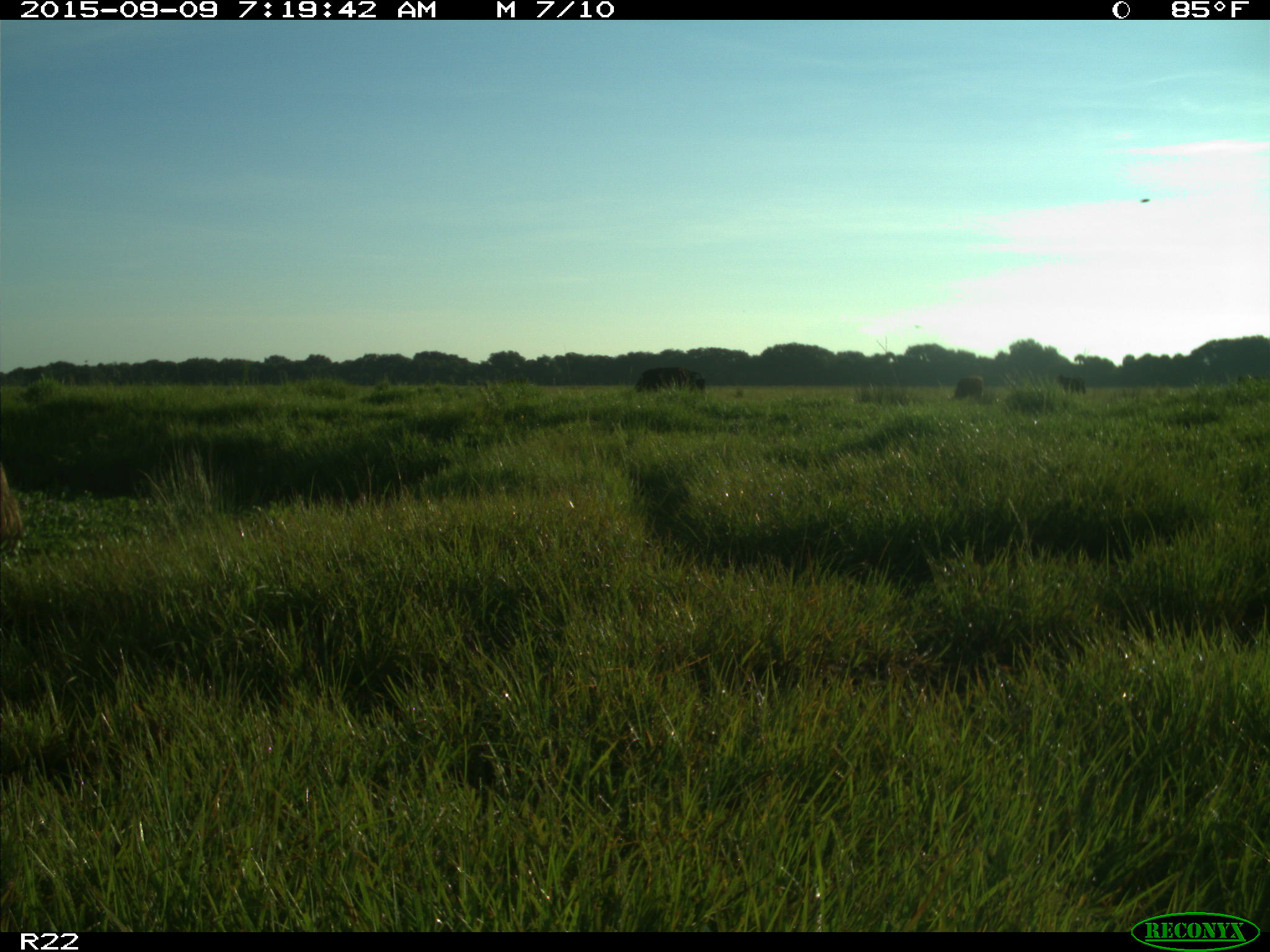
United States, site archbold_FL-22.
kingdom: Animalia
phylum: Chordata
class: Mammalia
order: Artiodactyla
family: Bovidae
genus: Bos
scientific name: Bos taurus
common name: domestic cow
Bos taurus (domestic cow).